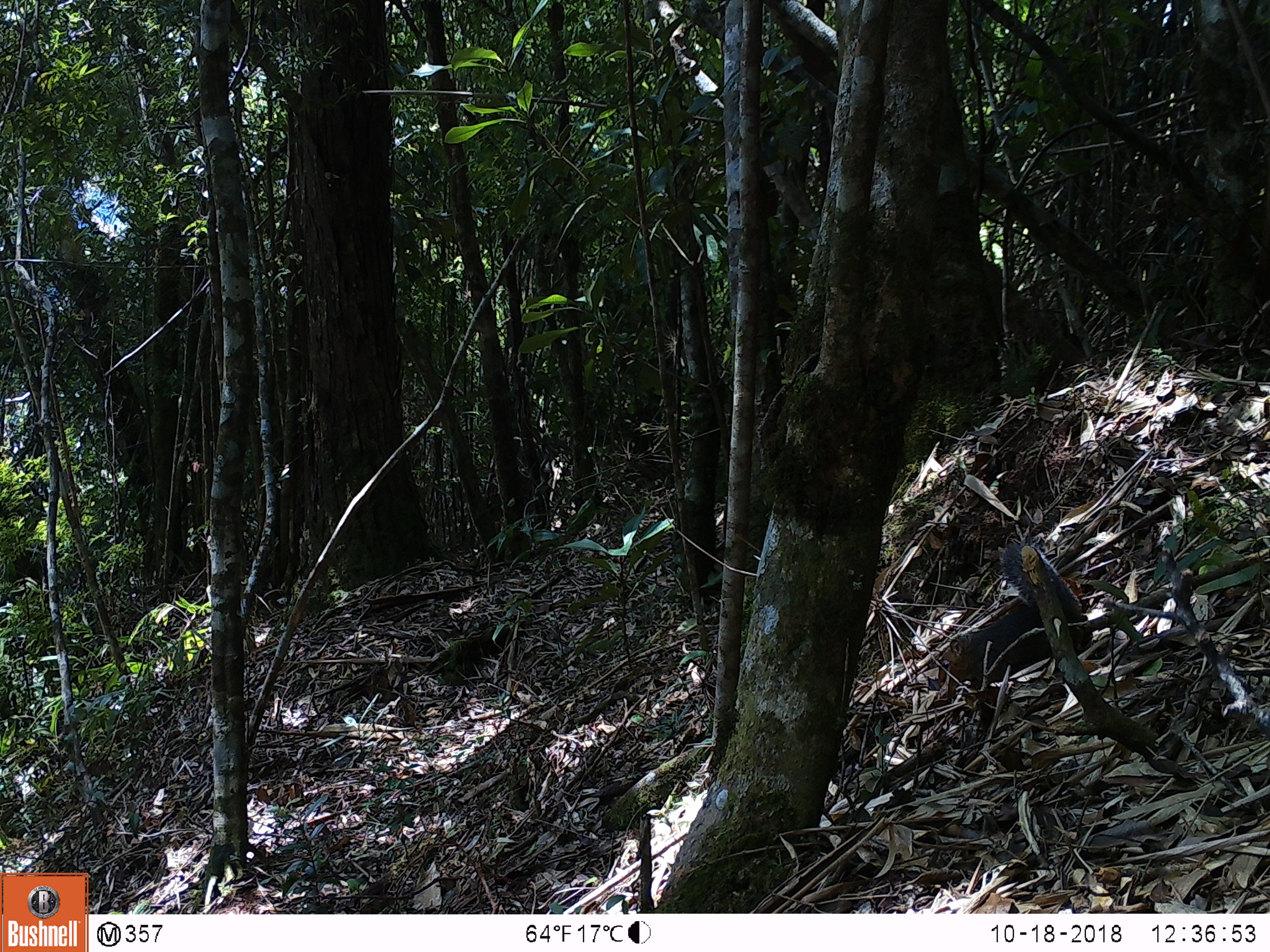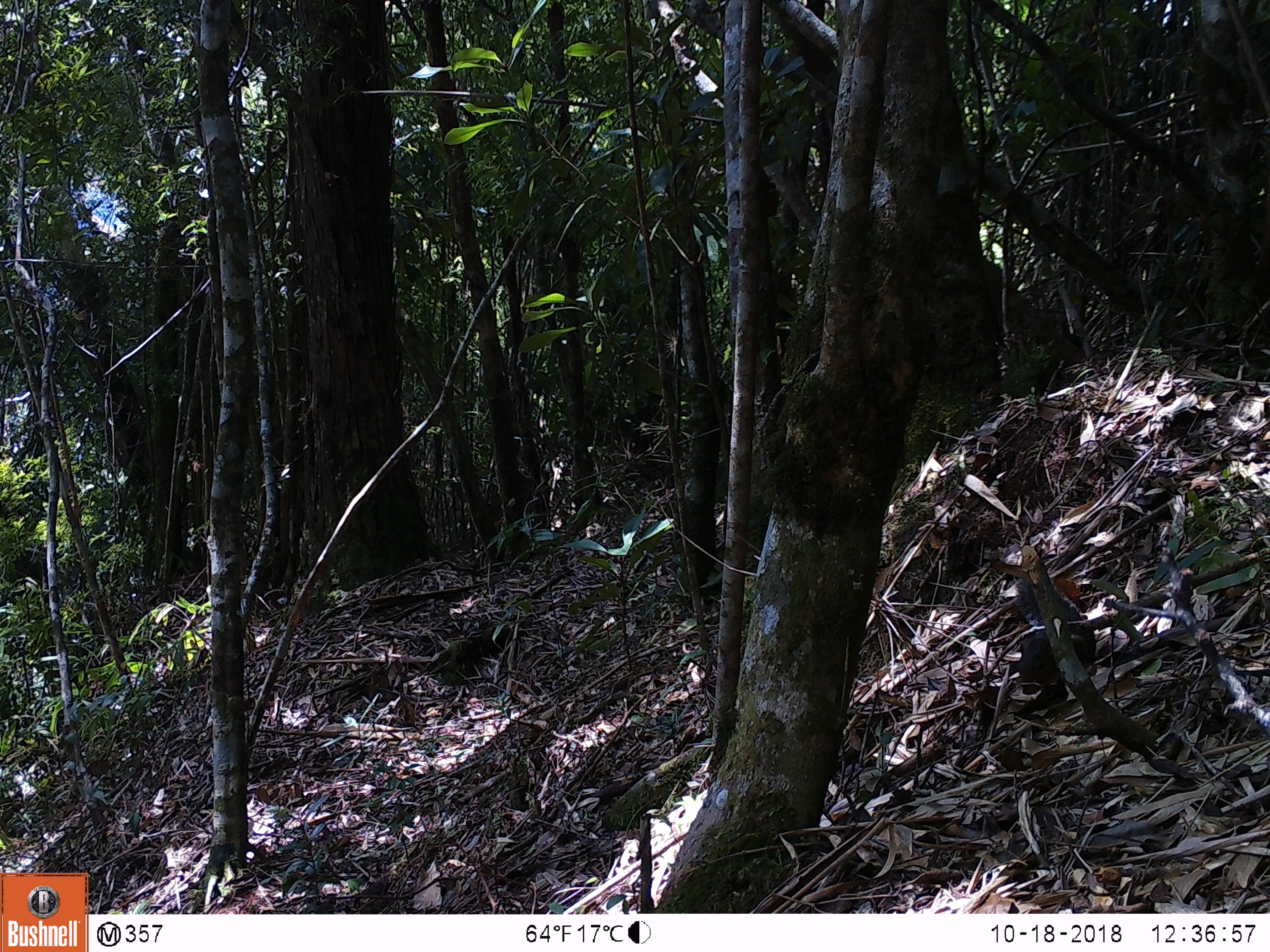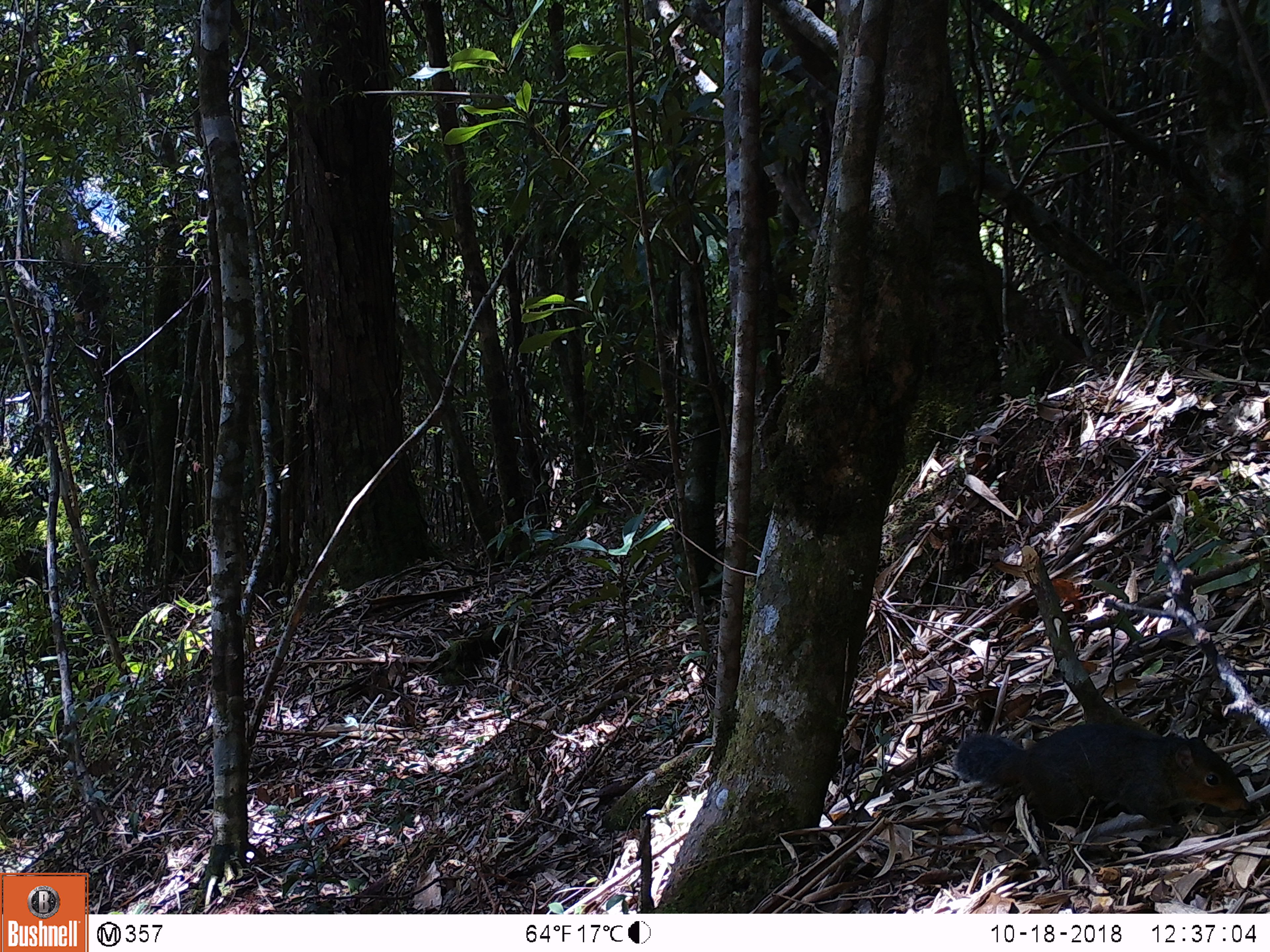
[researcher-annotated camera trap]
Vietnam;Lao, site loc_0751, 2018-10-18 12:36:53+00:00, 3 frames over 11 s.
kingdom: Animalia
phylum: Chordata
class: Mammalia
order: Rodentia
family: Sciuridae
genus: Dremomys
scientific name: Dremomys rufigenis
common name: red-cheeked squirrel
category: red cheeked squirrel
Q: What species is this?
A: Red cheeked squirrel (red-cheeked squirrel) (Dremomys rufigenis).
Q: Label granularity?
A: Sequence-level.